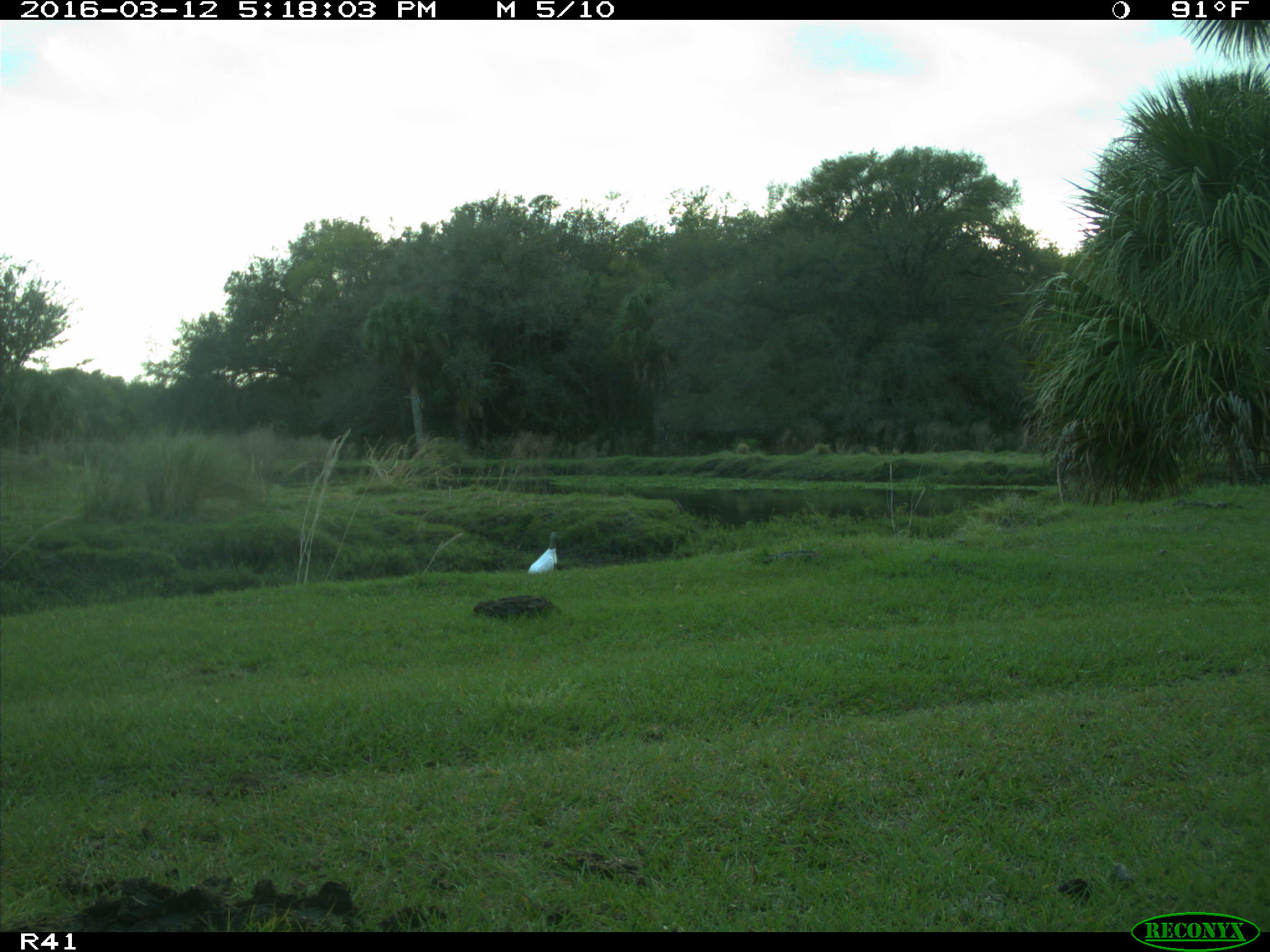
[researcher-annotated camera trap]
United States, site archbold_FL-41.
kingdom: Animalia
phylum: Chordata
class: Aves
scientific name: Aves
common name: birds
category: unidentified bird